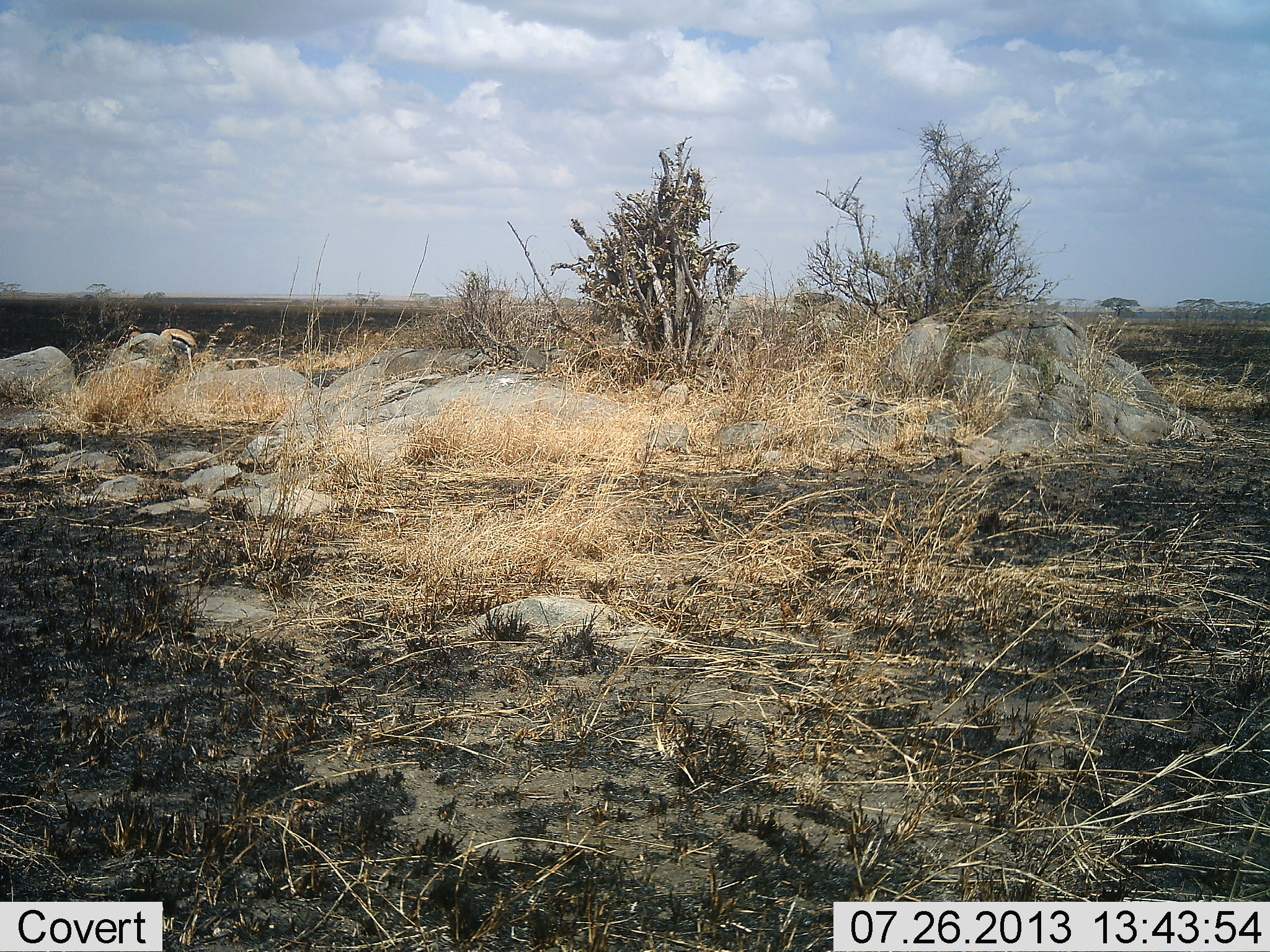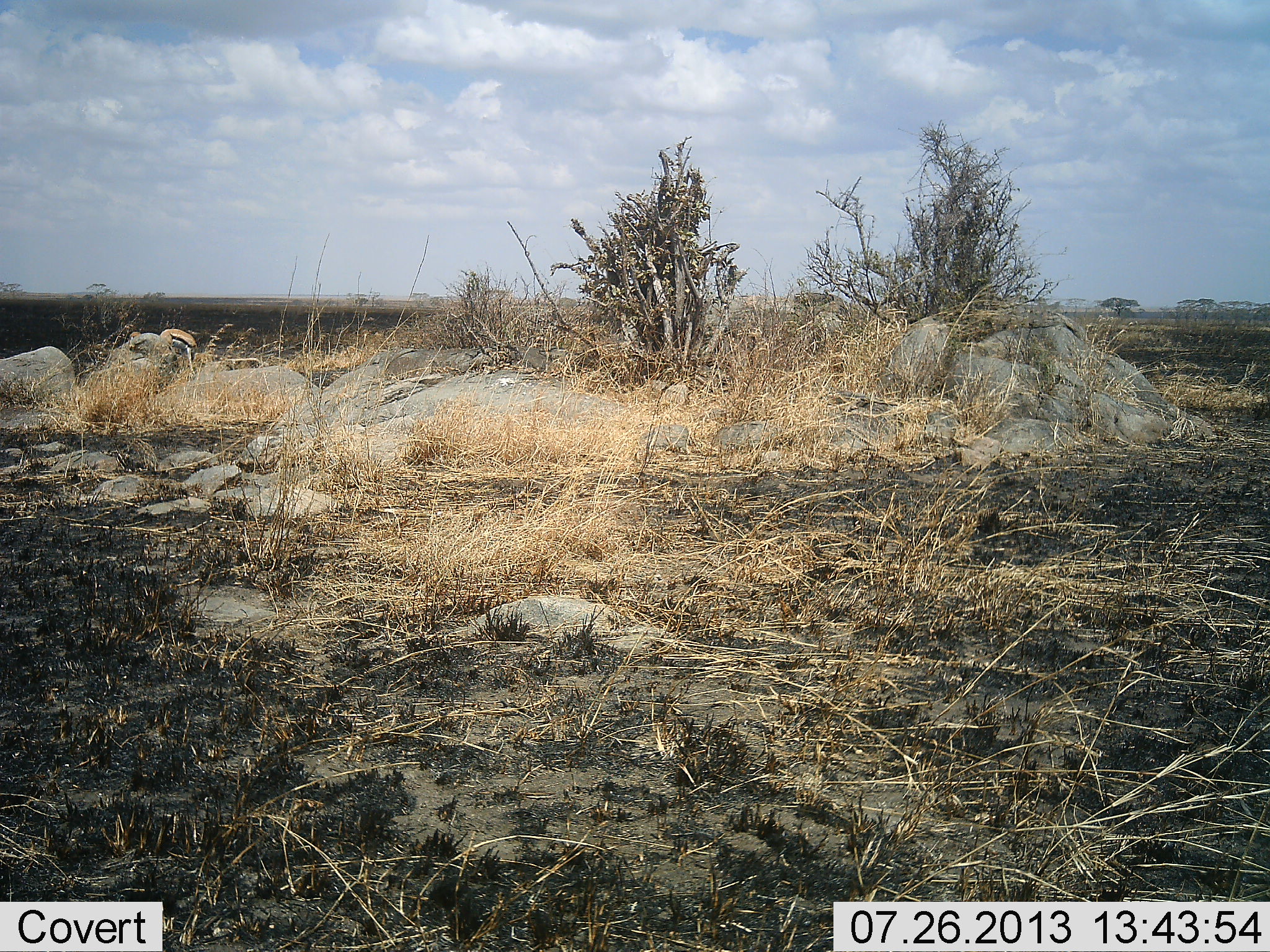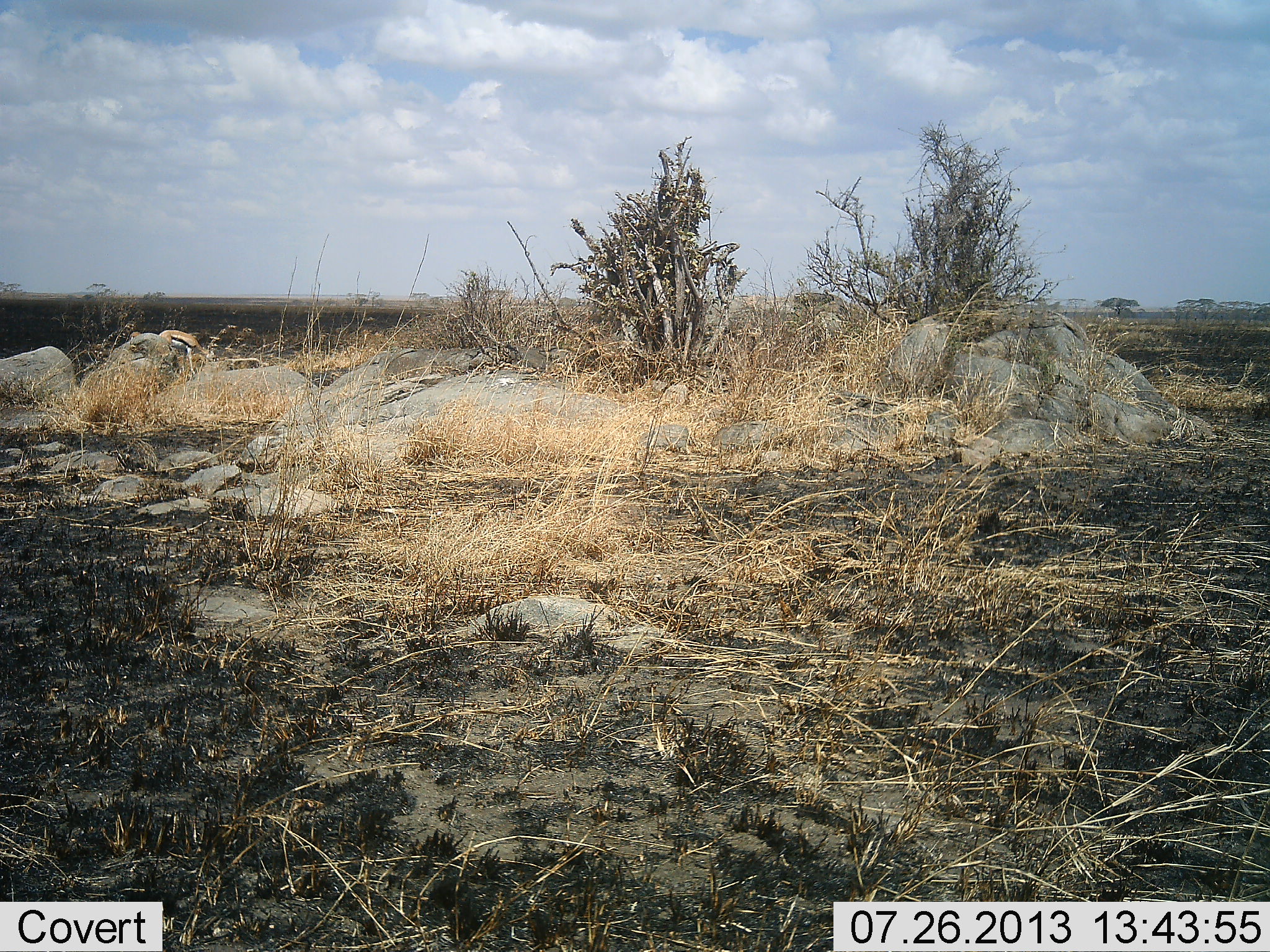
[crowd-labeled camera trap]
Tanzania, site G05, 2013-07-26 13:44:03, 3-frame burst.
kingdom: Animalia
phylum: Chordata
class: Mammalia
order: Artiodactyla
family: Bovidae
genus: Eudorcas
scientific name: Eudorcas thomsonii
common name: thomson's gazelle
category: gazellethomsons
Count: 1.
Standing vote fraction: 60%.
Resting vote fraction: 0%.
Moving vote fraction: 0%.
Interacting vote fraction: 0%.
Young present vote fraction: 0%.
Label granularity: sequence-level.